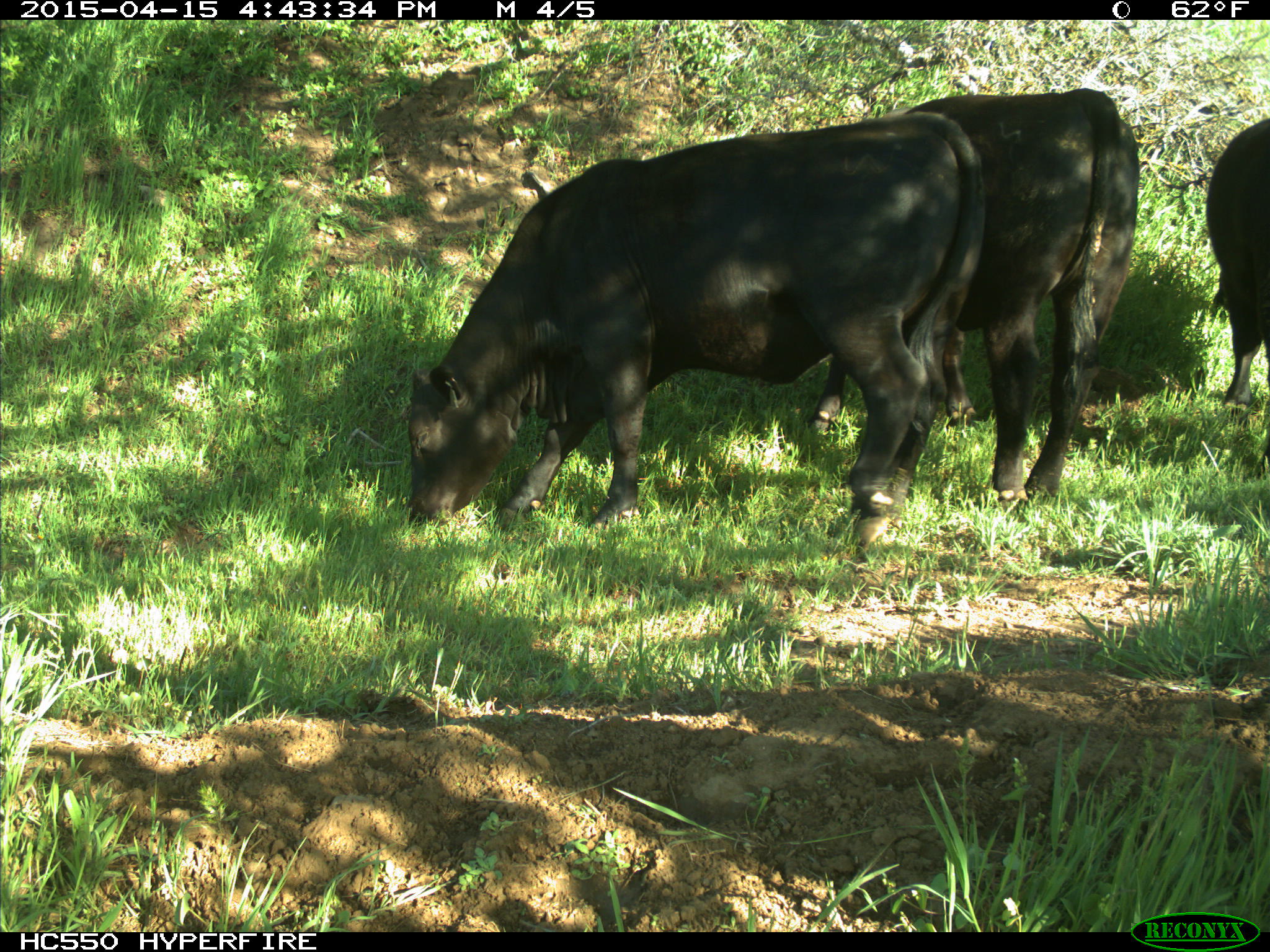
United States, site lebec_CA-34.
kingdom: Animalia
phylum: Chordata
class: Mammalia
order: Artiodactyla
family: Bovidae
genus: Bos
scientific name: Bos taurus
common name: domestic cow